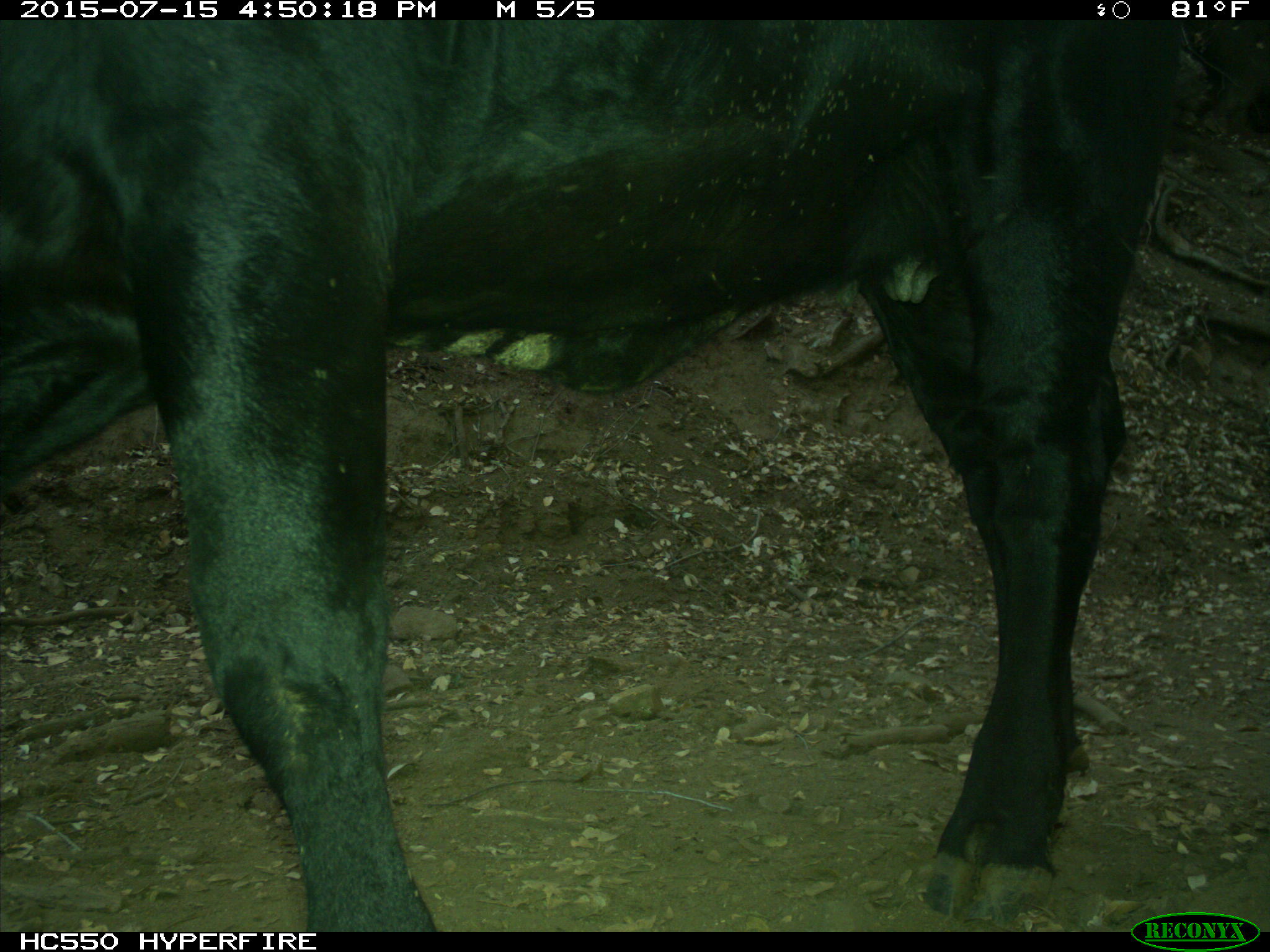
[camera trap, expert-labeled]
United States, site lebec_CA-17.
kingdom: Animalia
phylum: Chordata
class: Mammalia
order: Artiodactyla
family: Bovidae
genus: Bos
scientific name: Bos taurus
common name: domestic cow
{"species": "Bos taurus (domestic cow)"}